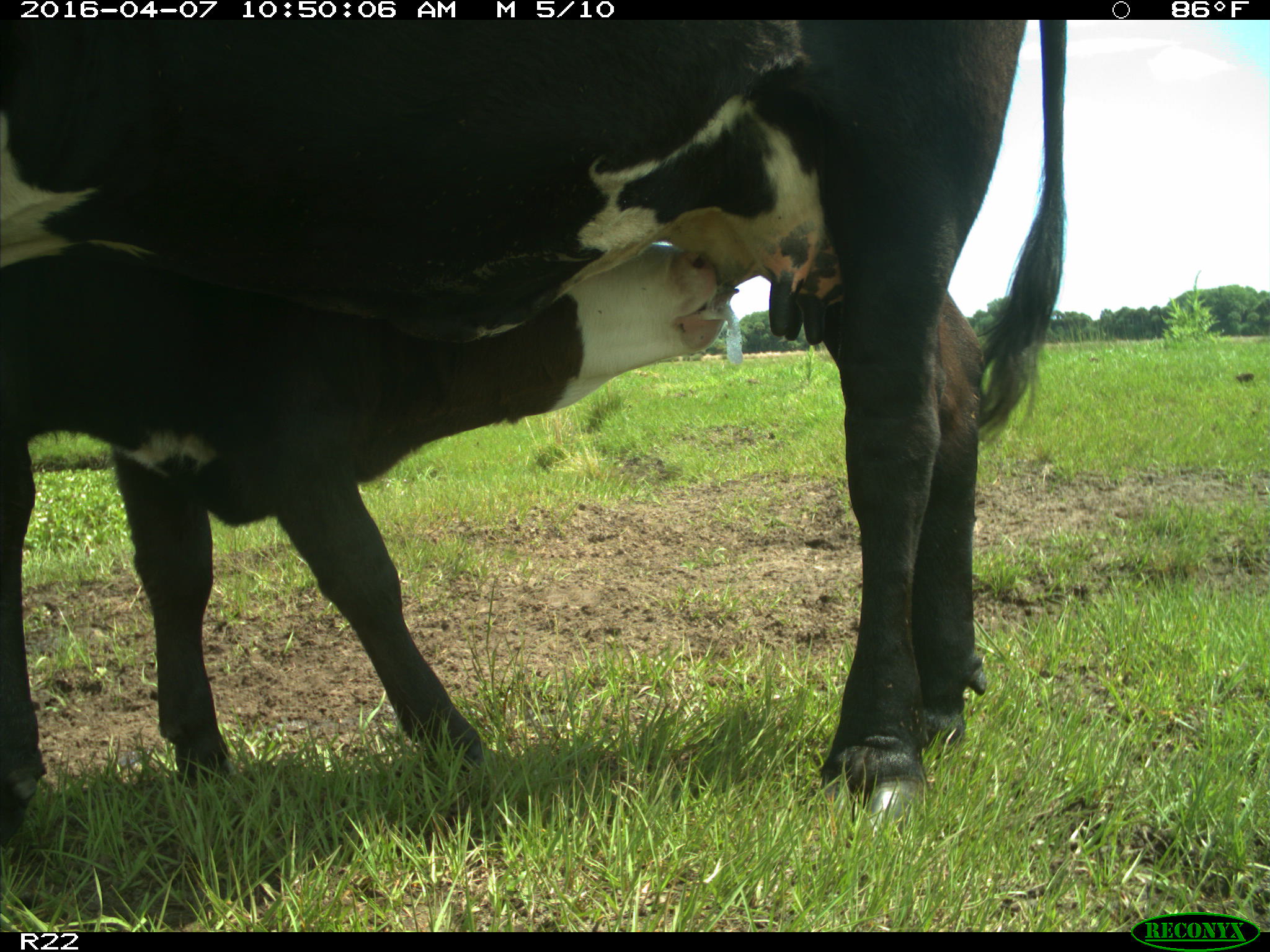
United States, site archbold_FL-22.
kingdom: Animalia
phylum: Chordata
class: Mammalia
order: Artiodactyla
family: Bovidae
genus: Bos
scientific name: Bos taurus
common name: domestic cow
Bos taurus (domestic cow).